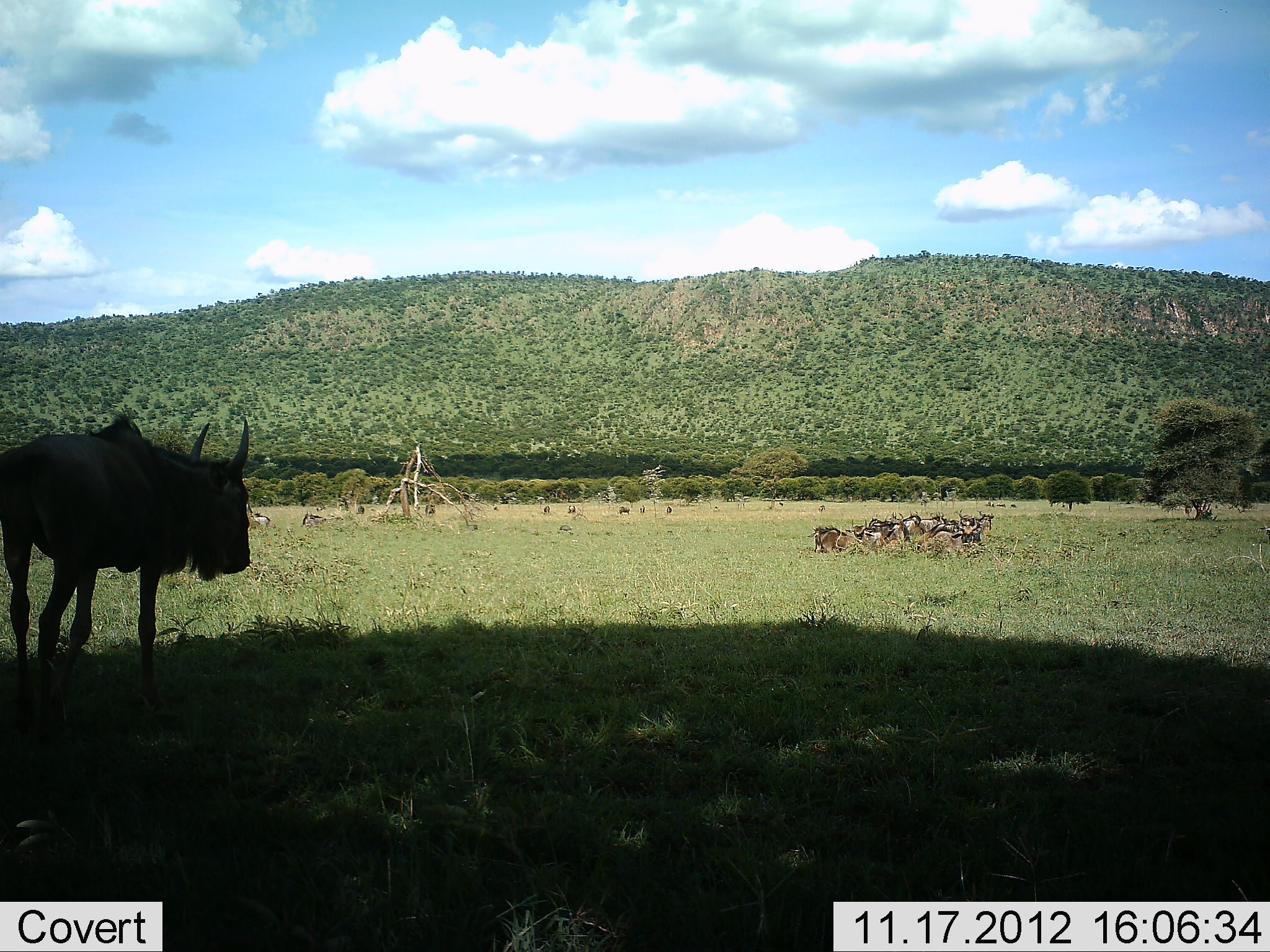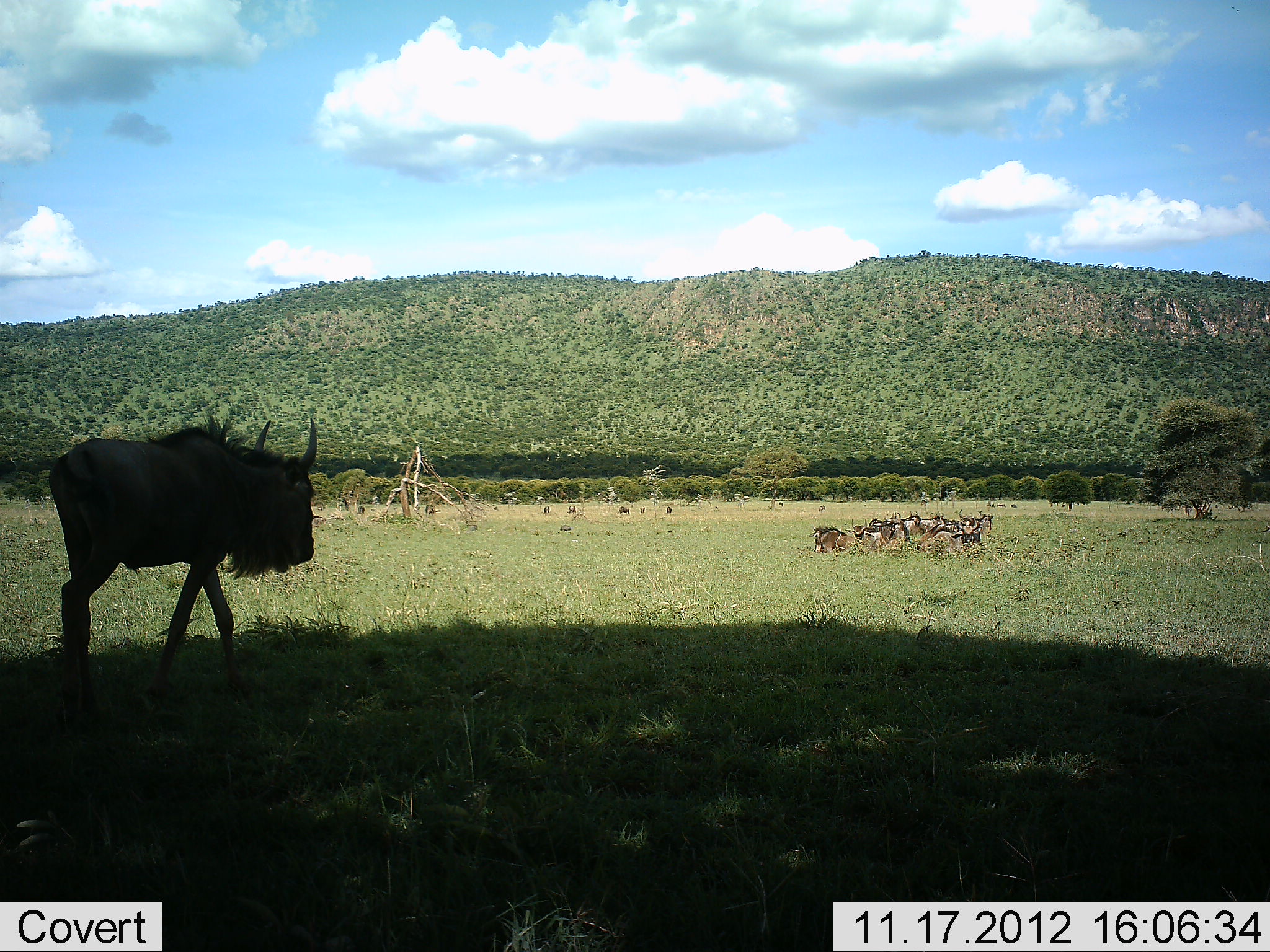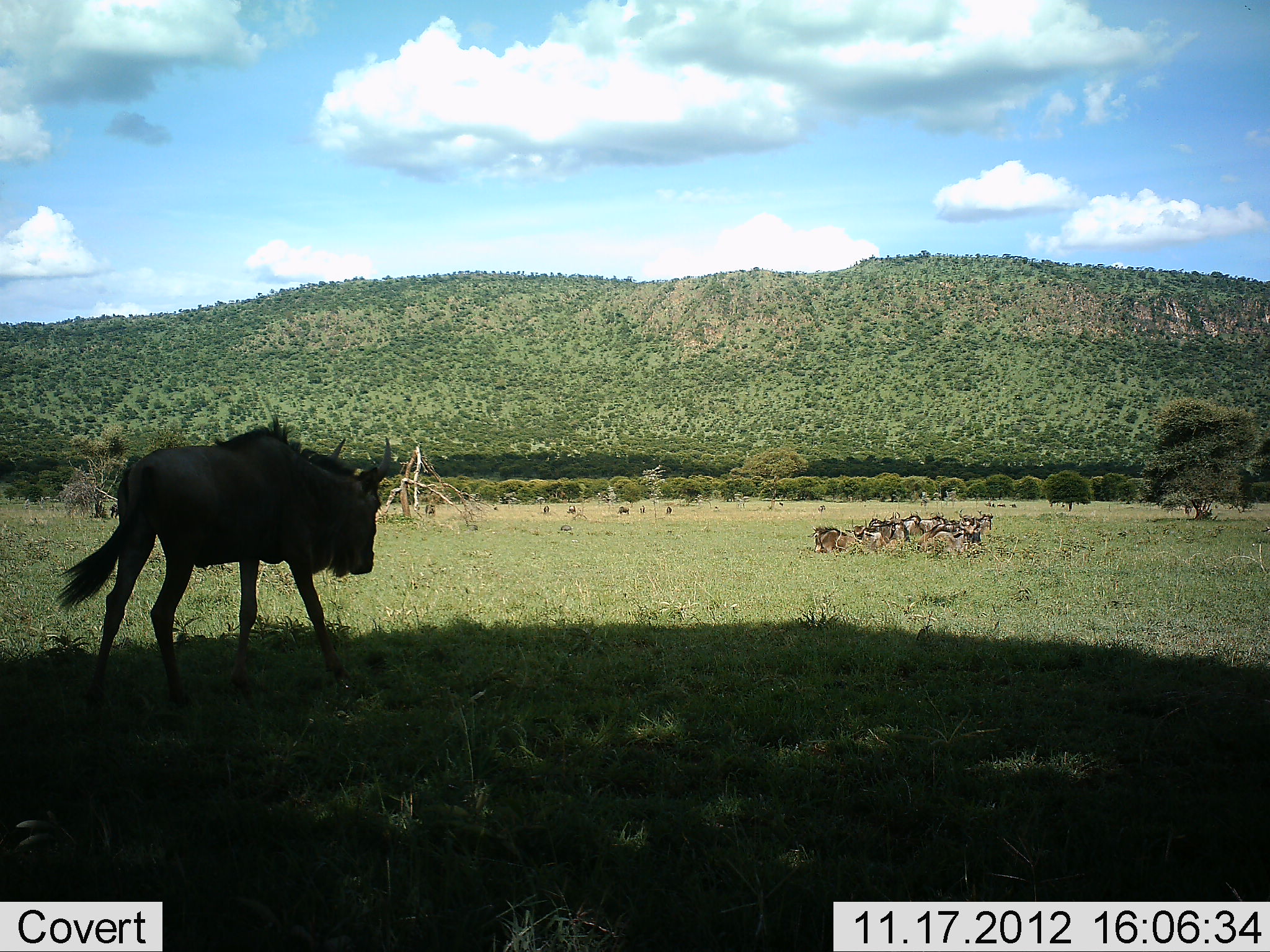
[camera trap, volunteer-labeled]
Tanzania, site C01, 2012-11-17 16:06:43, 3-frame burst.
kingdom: Animalia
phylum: Chordata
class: Mammalia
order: Artiodactyla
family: Bovidae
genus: Connochaetes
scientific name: Connochaetes taurinus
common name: blue wildebeest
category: wildebeest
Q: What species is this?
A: Wildebeest (blue wildebeest) (Connochaetes taurinus).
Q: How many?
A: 11-50.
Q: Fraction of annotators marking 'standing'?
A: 10%.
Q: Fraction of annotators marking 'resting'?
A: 70%.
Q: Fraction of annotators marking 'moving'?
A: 90%.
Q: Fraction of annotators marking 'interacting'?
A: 0%.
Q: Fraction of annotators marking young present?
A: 10%.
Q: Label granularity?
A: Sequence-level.